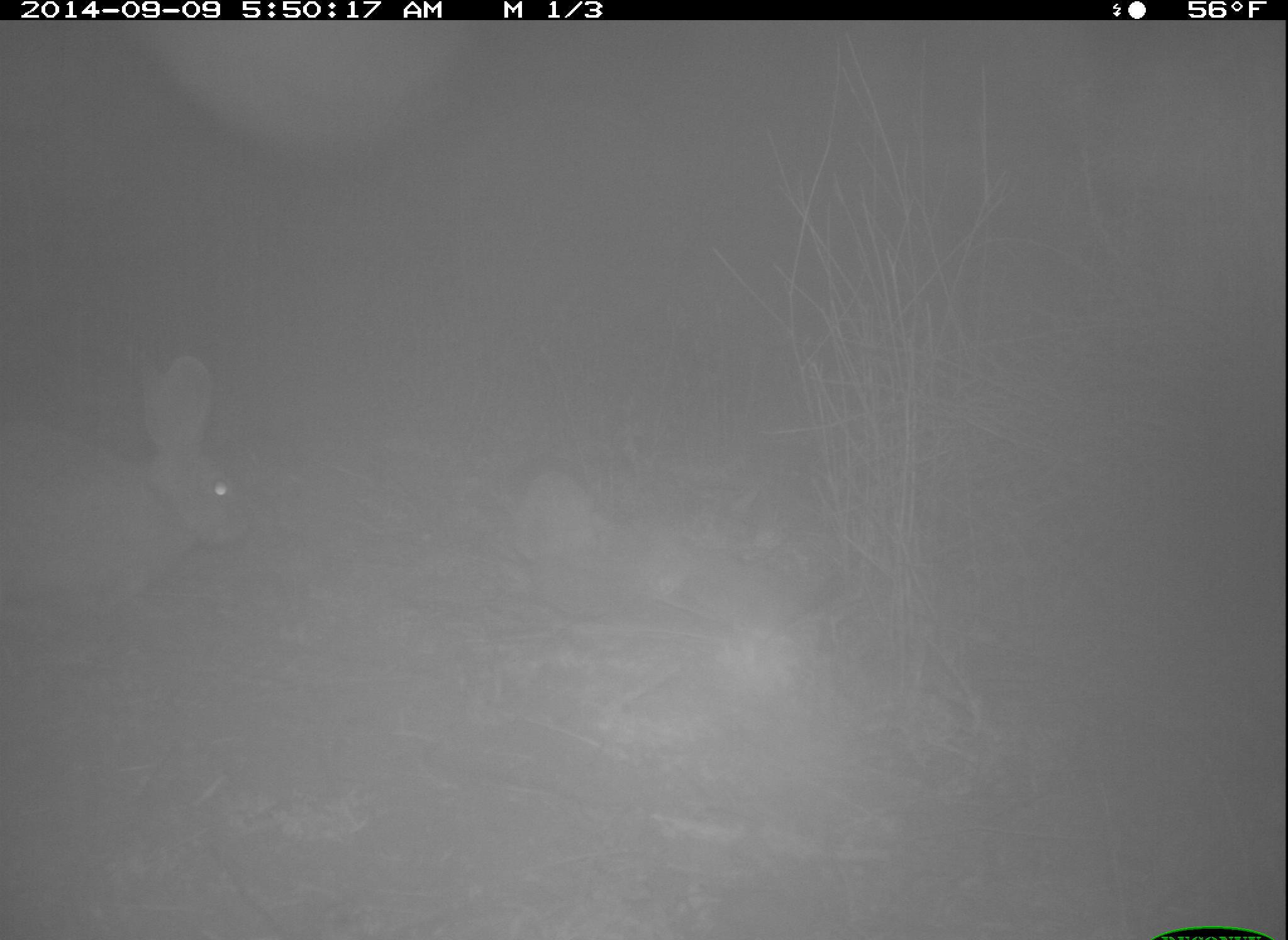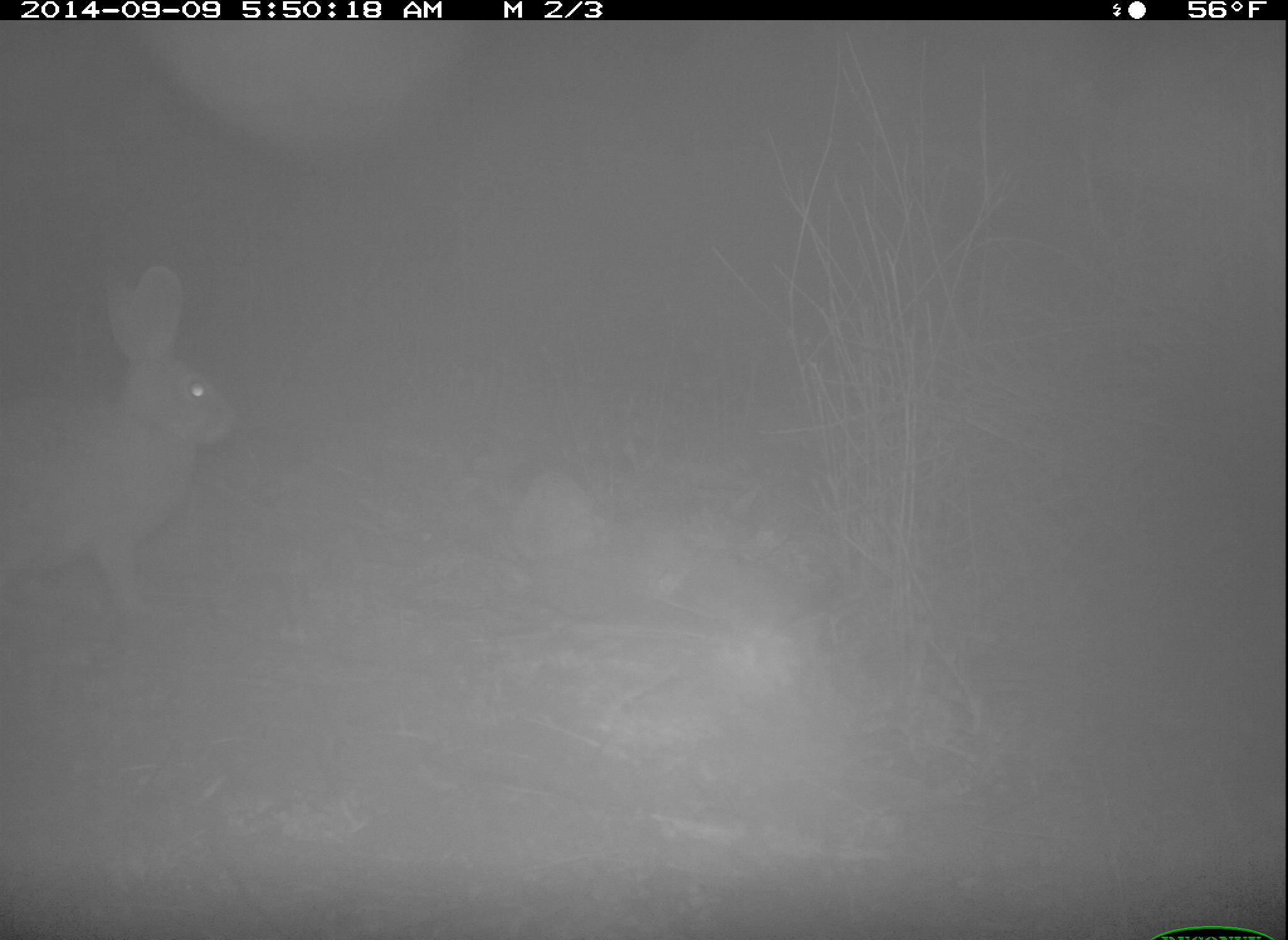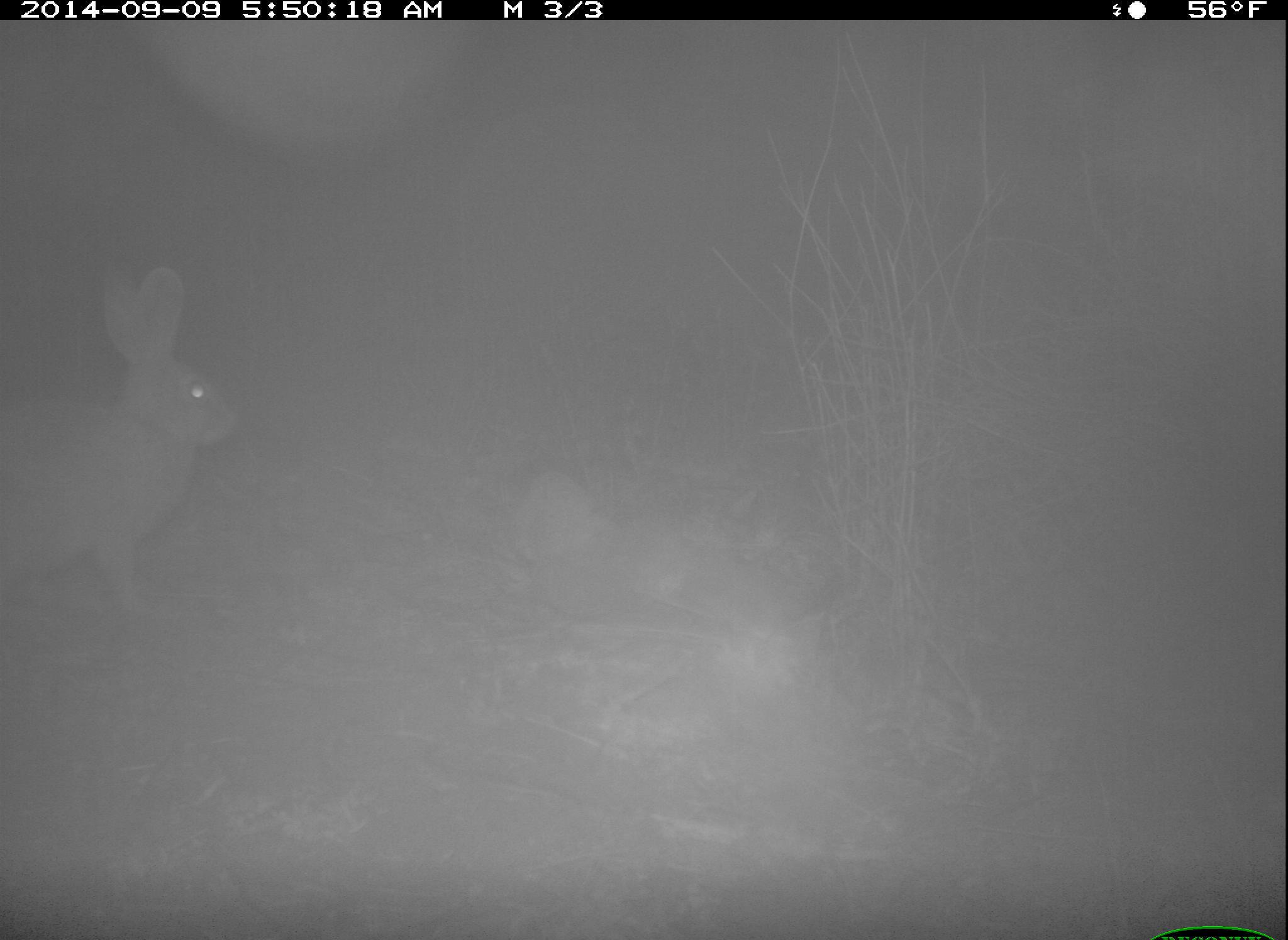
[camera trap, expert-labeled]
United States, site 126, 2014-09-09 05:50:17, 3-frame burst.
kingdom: Animalia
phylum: Chordata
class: Mammalia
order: Lagomorpha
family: Leporidae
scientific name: Leporidae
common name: rabbits and hares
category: rabbit